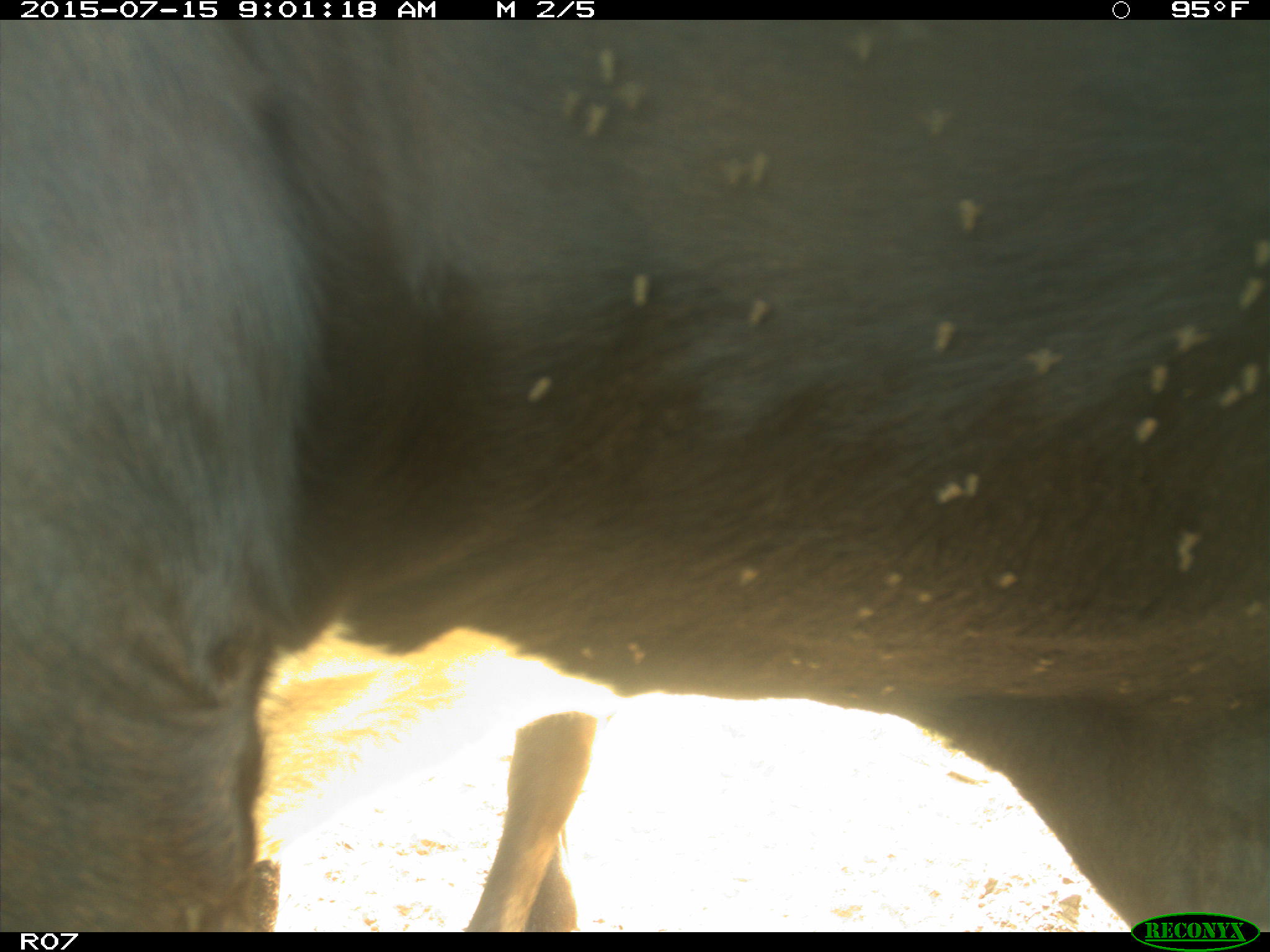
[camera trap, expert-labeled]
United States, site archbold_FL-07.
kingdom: Animalia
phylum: Chordata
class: Mammalia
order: Artiodactyla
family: Bovidae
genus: Bos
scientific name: Bos taurus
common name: domestic cow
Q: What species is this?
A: Bos taurus (domestic cow).